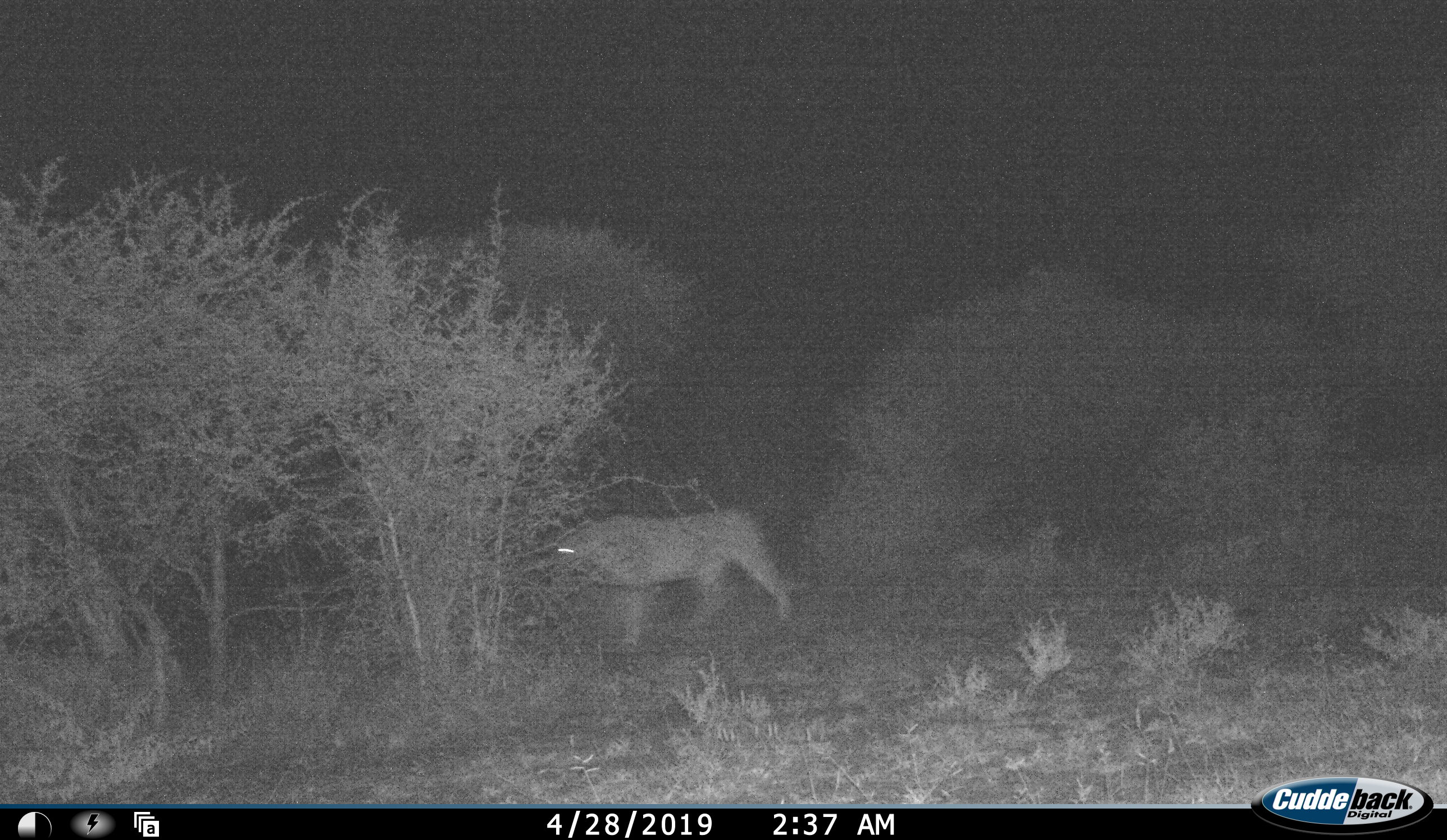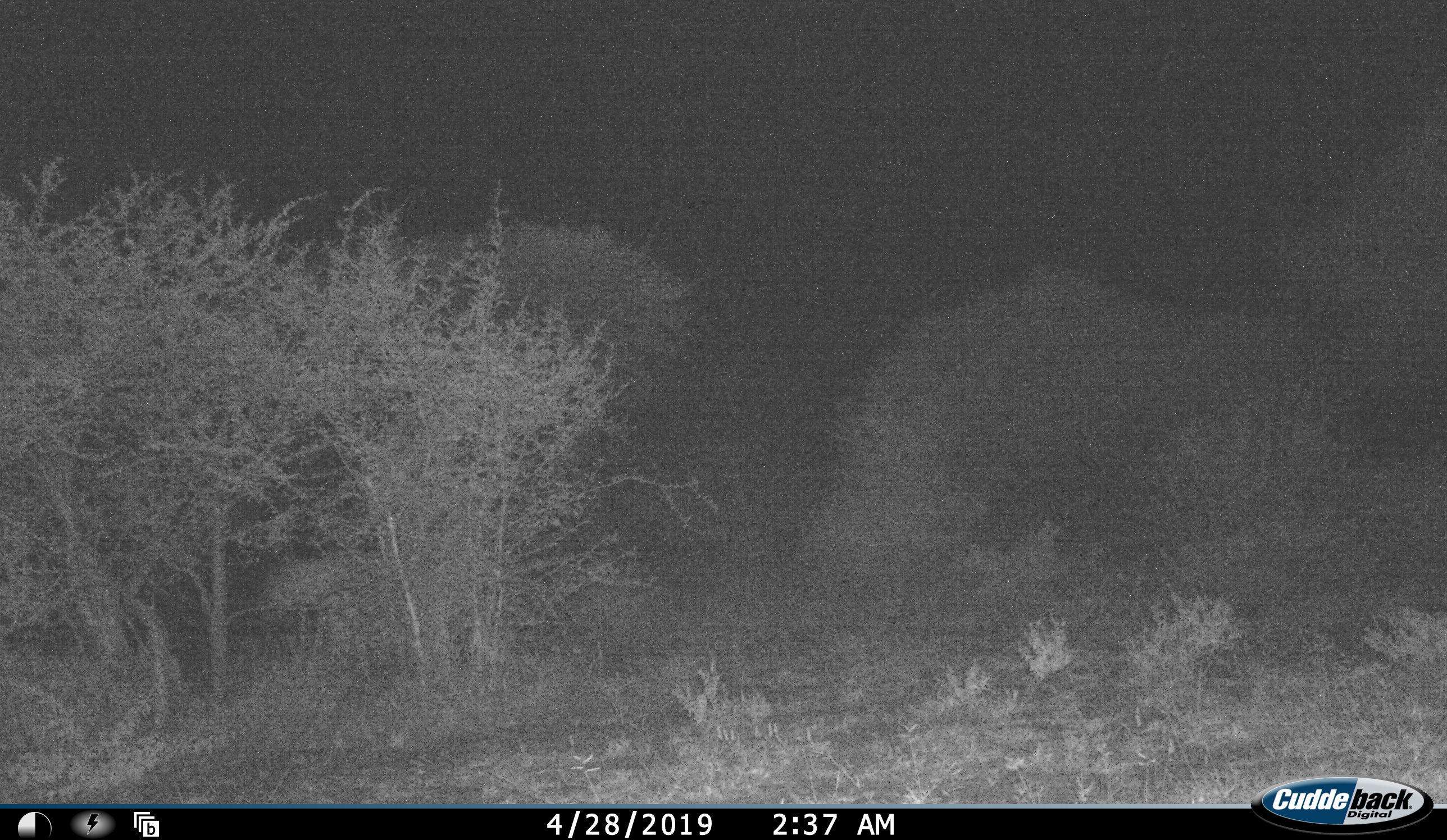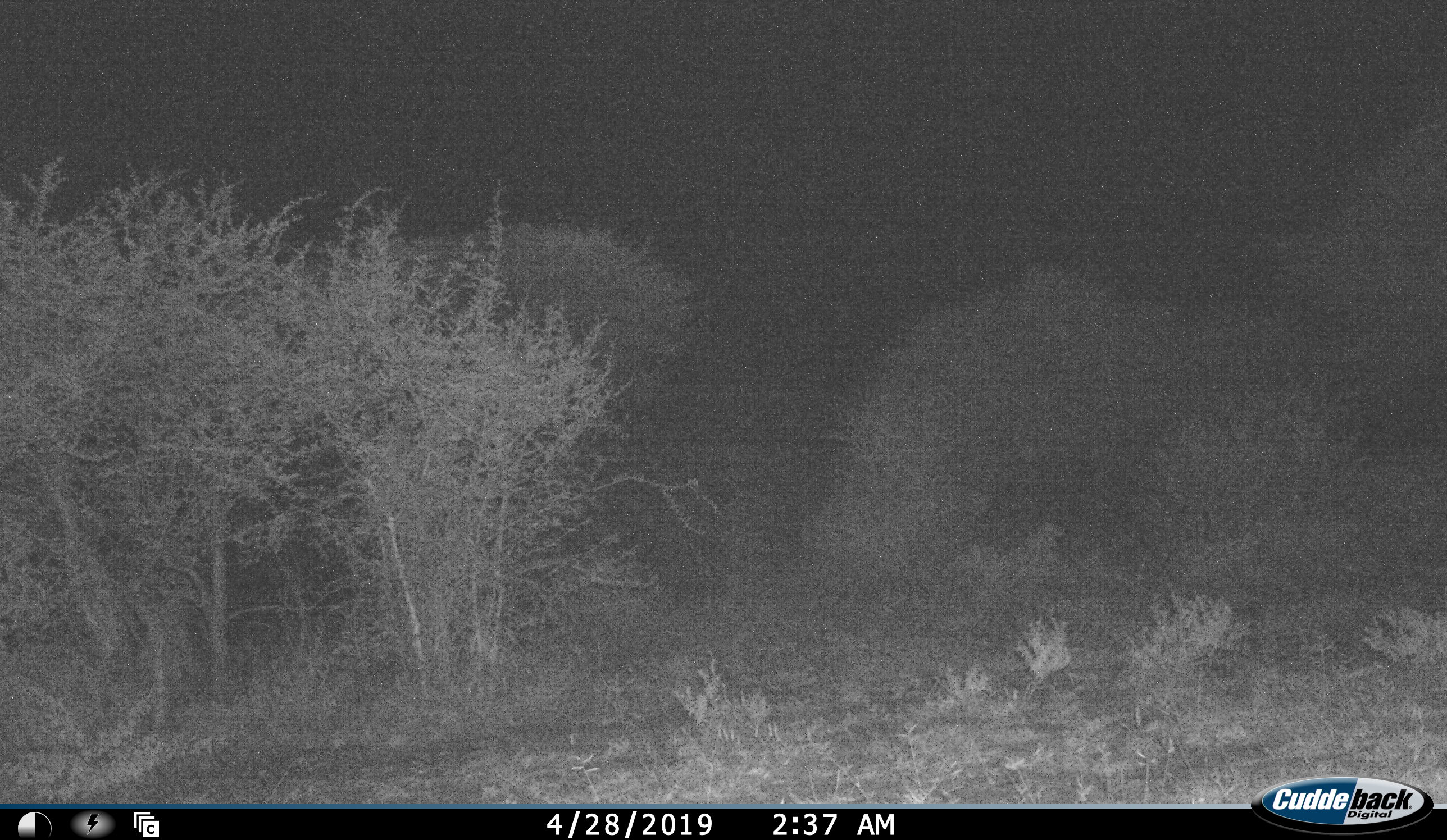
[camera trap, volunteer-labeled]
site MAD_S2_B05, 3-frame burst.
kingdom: Animalia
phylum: Chordata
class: Mammalia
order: Carnivora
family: Felidae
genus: Panthera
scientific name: Panthera leo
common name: lion female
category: lionfemale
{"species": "lionfemale (lion female) (Panthera leo)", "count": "1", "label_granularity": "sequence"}